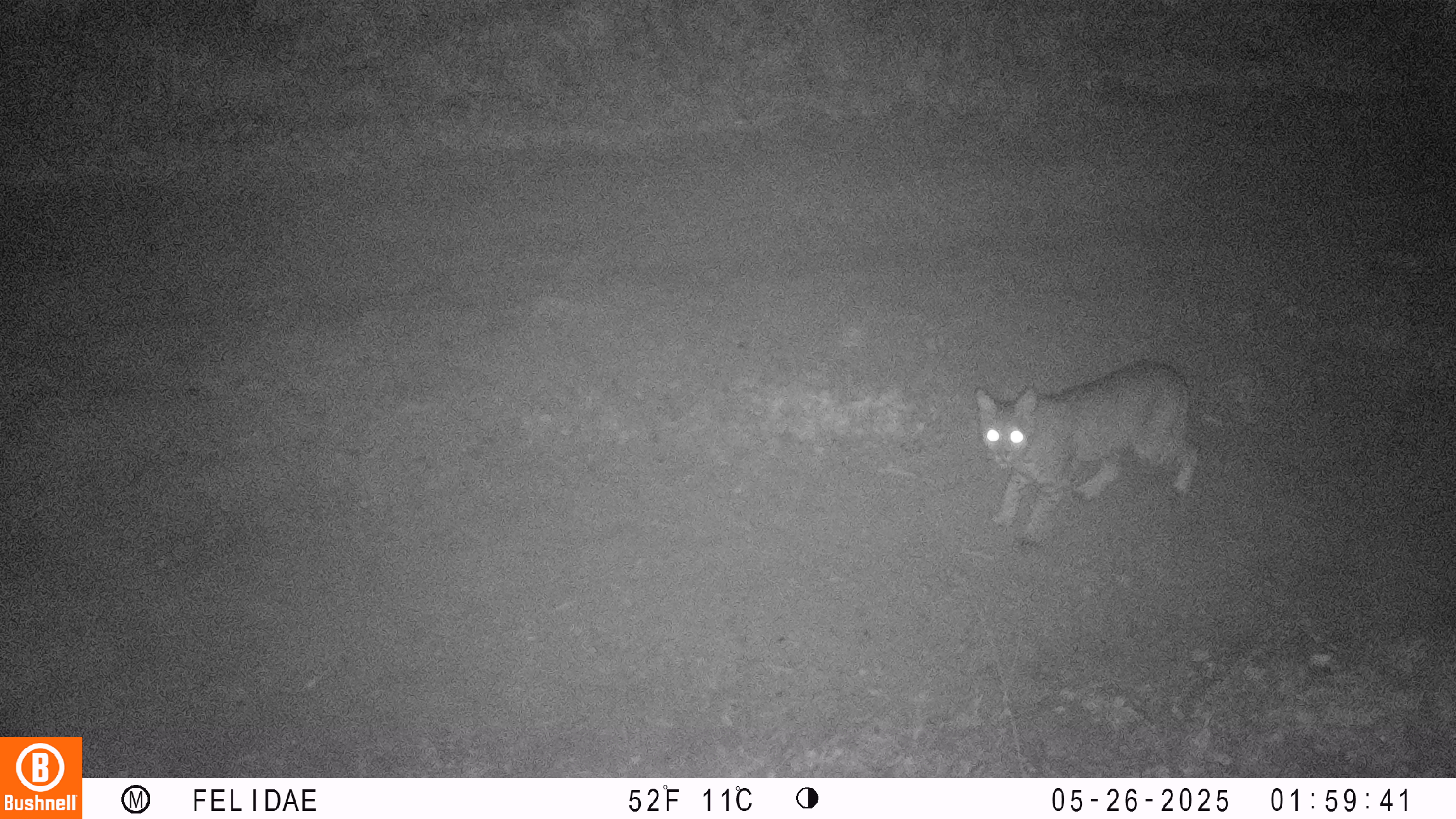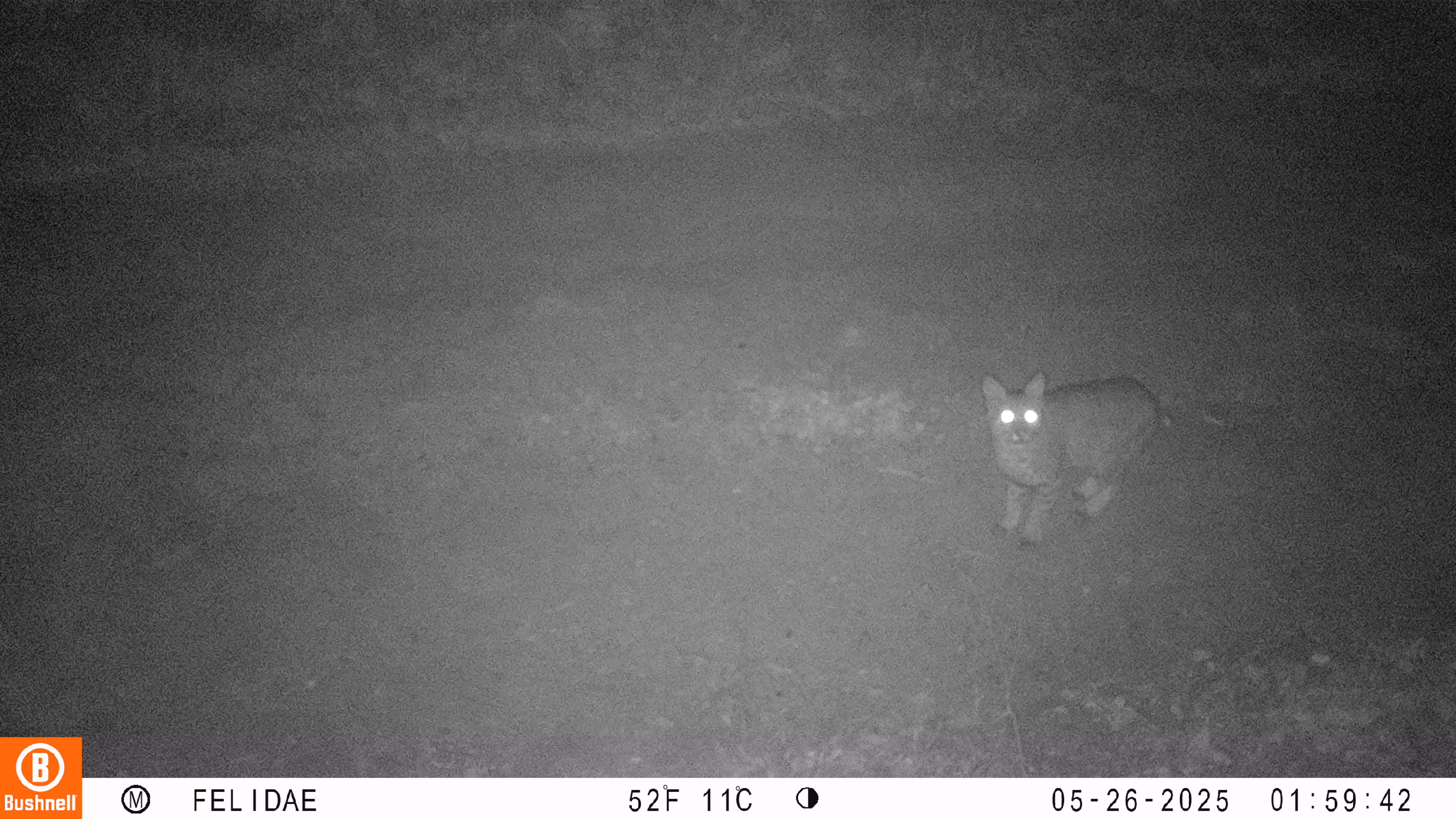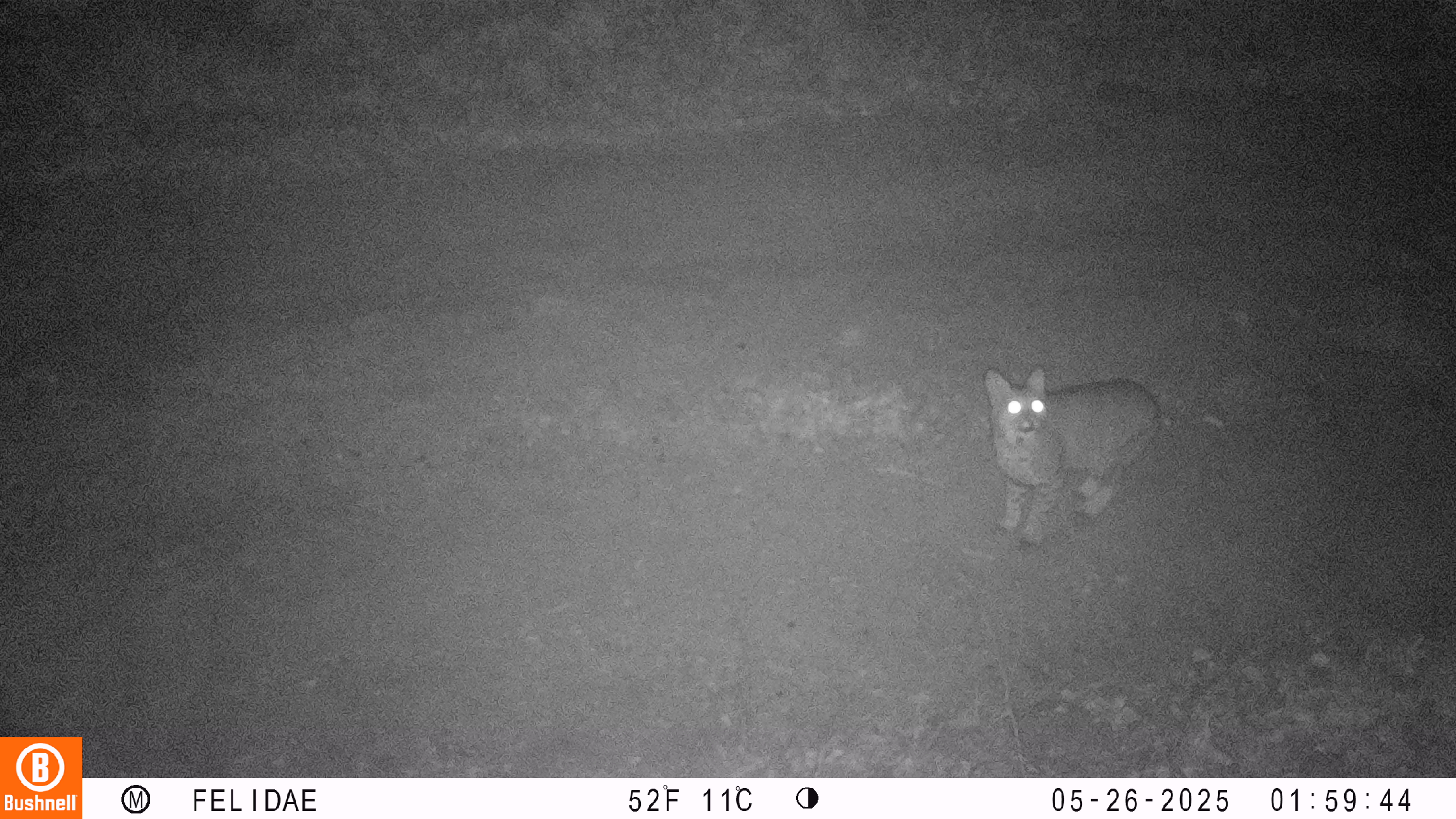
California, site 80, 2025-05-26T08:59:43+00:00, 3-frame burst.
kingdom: Animalia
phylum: Chordata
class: Mammalia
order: Carnivora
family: Felidae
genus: Lynx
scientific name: Lynx rufus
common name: bobcat